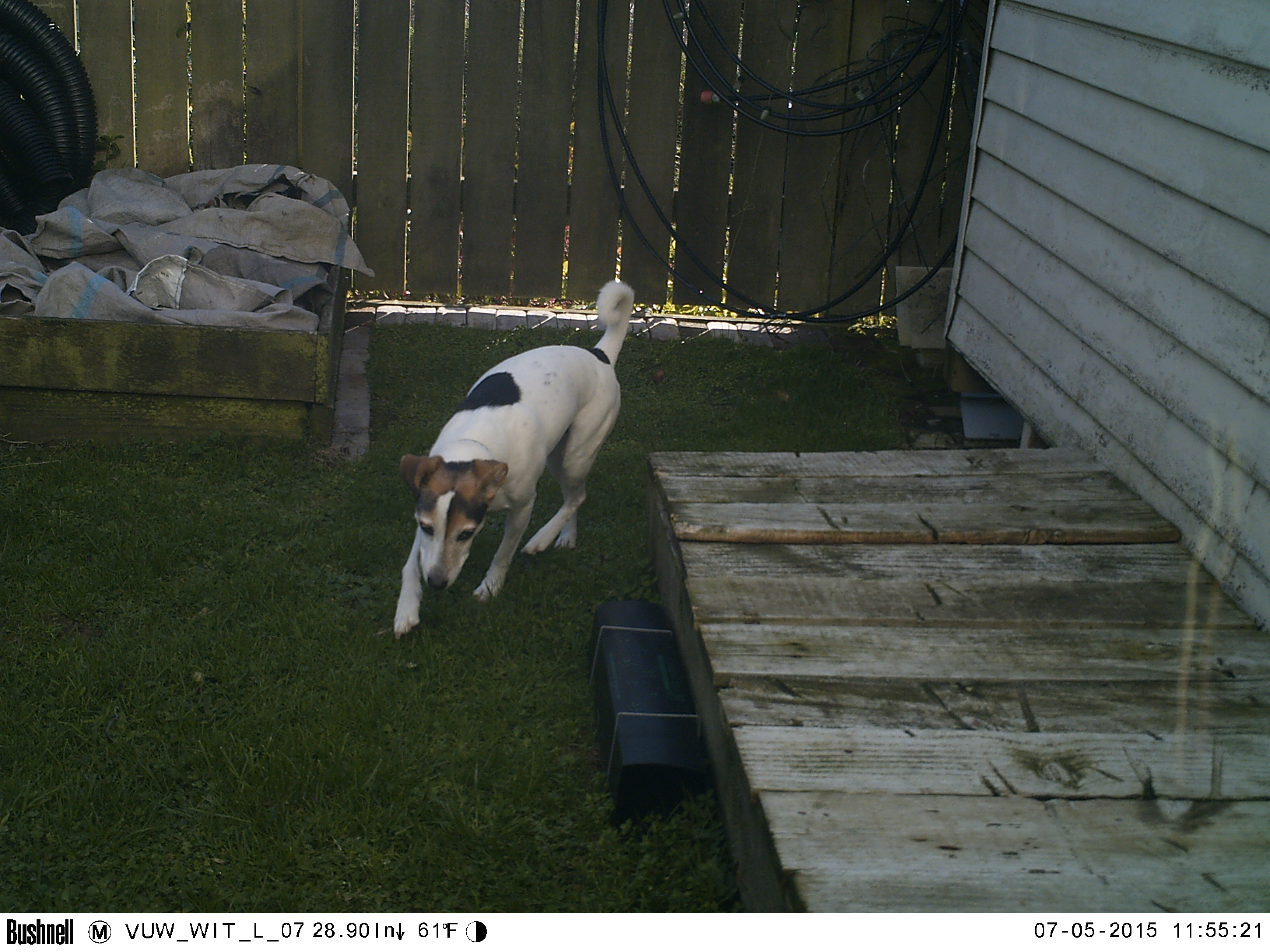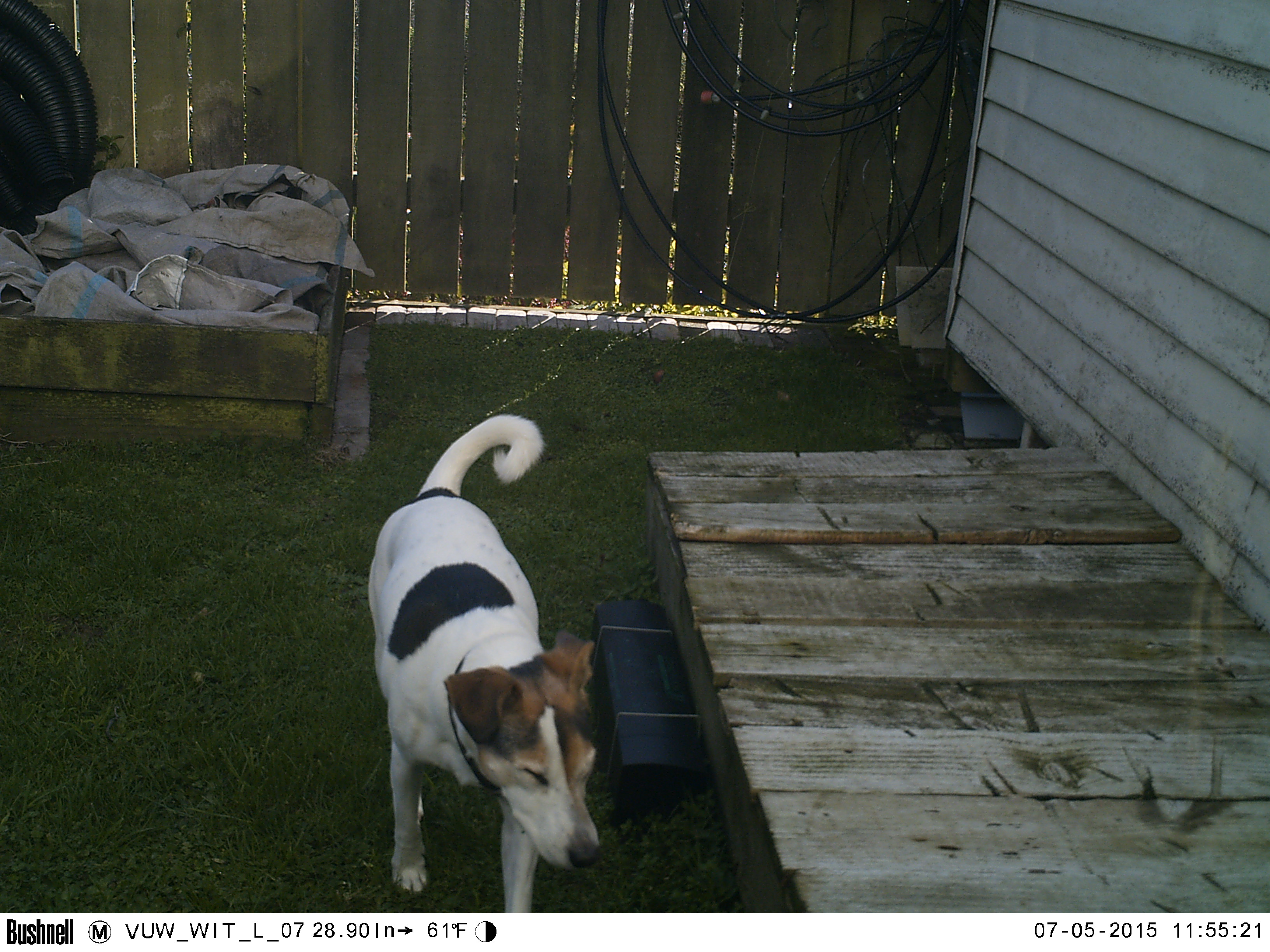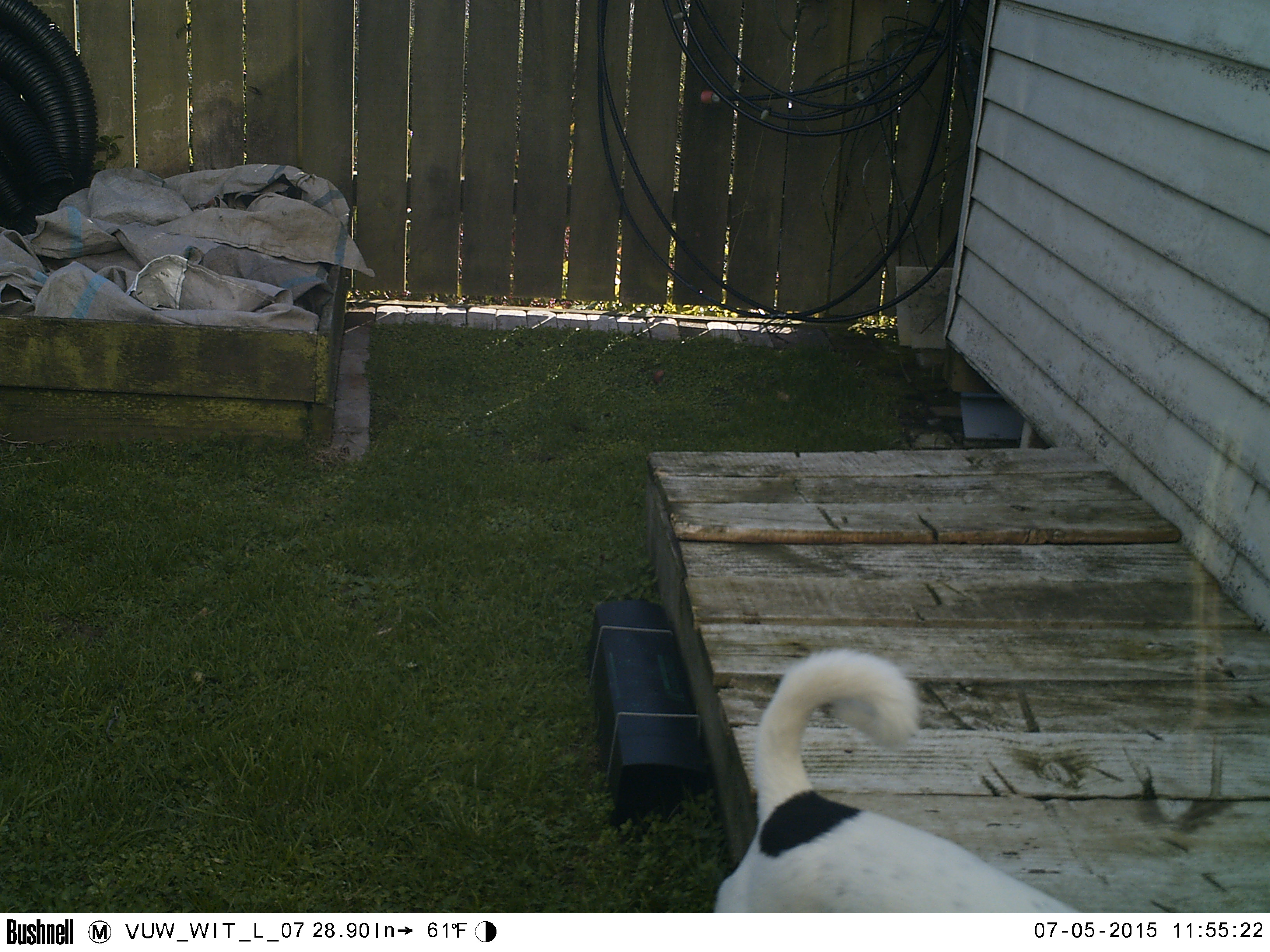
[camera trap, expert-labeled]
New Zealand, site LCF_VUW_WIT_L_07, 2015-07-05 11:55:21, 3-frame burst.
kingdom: Animalia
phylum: Chordata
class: Mammalia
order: Carnivora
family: Canidae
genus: Canis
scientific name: Canis familiaris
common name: domestic dog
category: dog